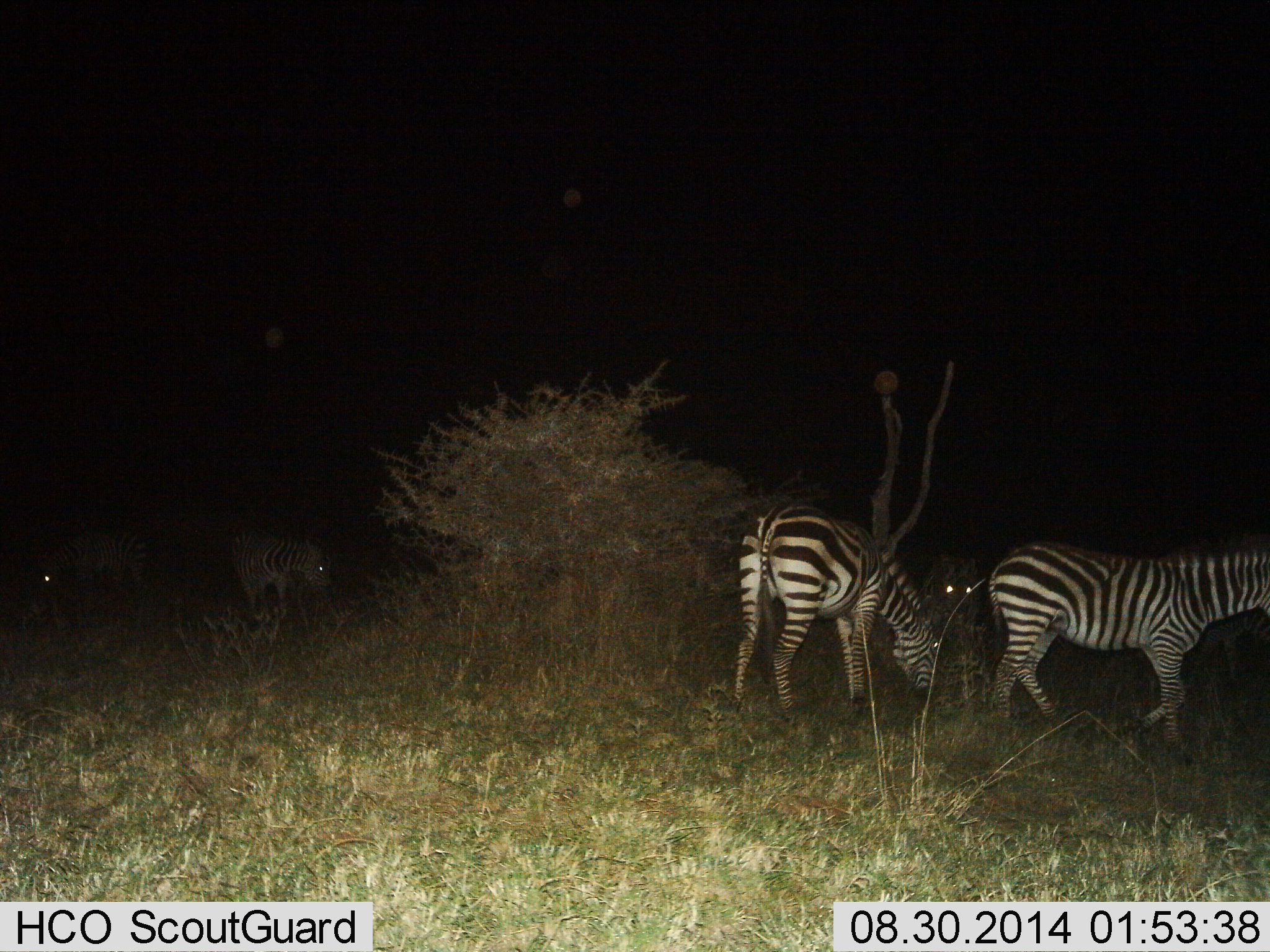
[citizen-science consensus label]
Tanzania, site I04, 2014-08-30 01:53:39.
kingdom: Animalia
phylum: Chordata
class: Mammalia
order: Perissodactyla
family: Equidae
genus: Equus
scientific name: Equus quagga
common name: plains zebra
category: zebra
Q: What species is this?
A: Zebra (plains zebra) (Equus quagga).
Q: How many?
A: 5.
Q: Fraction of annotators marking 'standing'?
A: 50%.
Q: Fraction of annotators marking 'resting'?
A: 0%.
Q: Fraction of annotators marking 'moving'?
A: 60%.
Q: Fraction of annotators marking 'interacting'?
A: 0%.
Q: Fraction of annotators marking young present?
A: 0%.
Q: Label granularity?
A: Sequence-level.